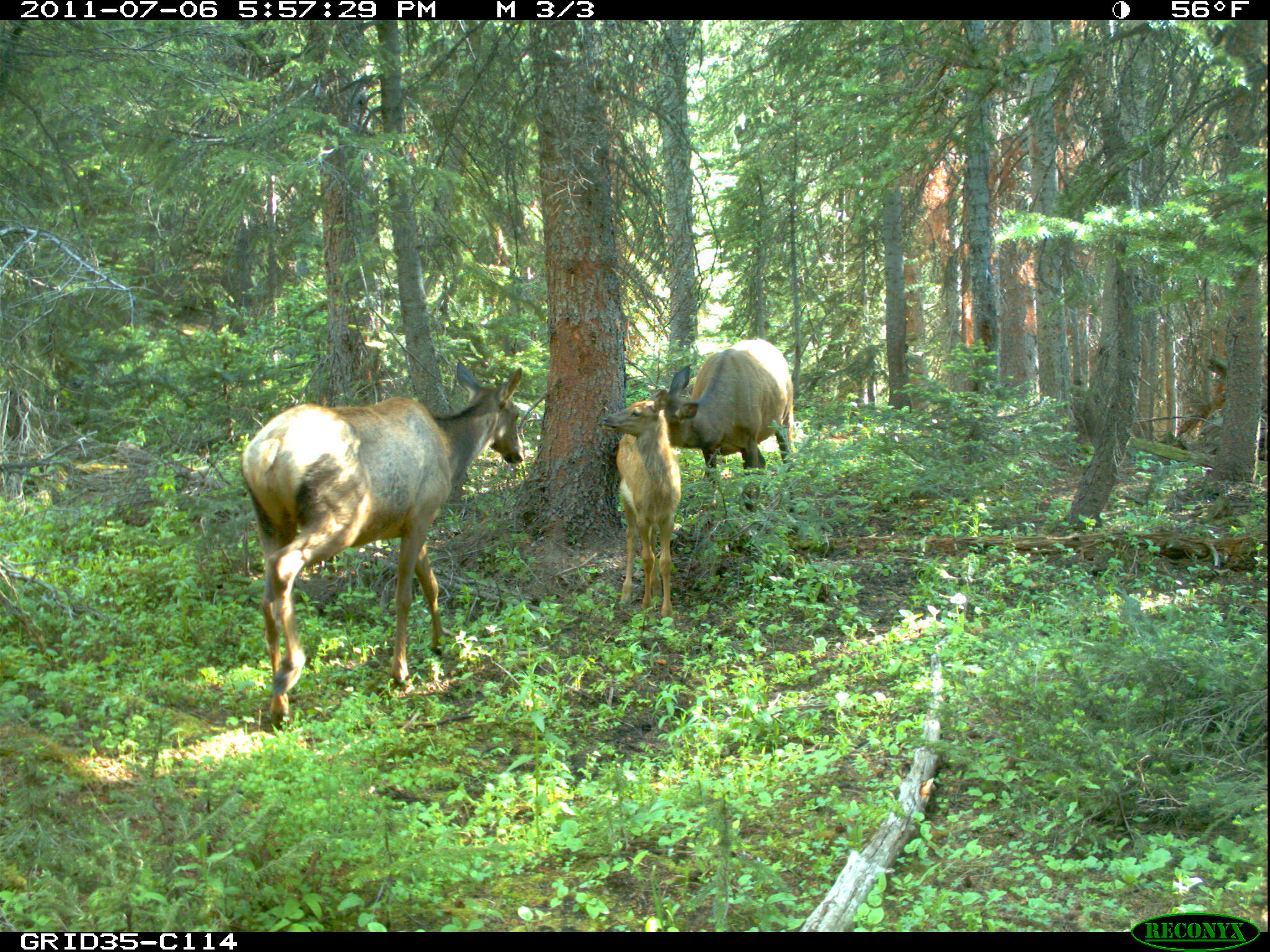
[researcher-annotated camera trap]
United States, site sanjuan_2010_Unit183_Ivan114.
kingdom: Animalia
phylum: Chordata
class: Mammalia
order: Artiodactyla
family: Cervidae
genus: Cervus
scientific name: Cervus elaphus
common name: red deer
Cervus elaphus (red deer).